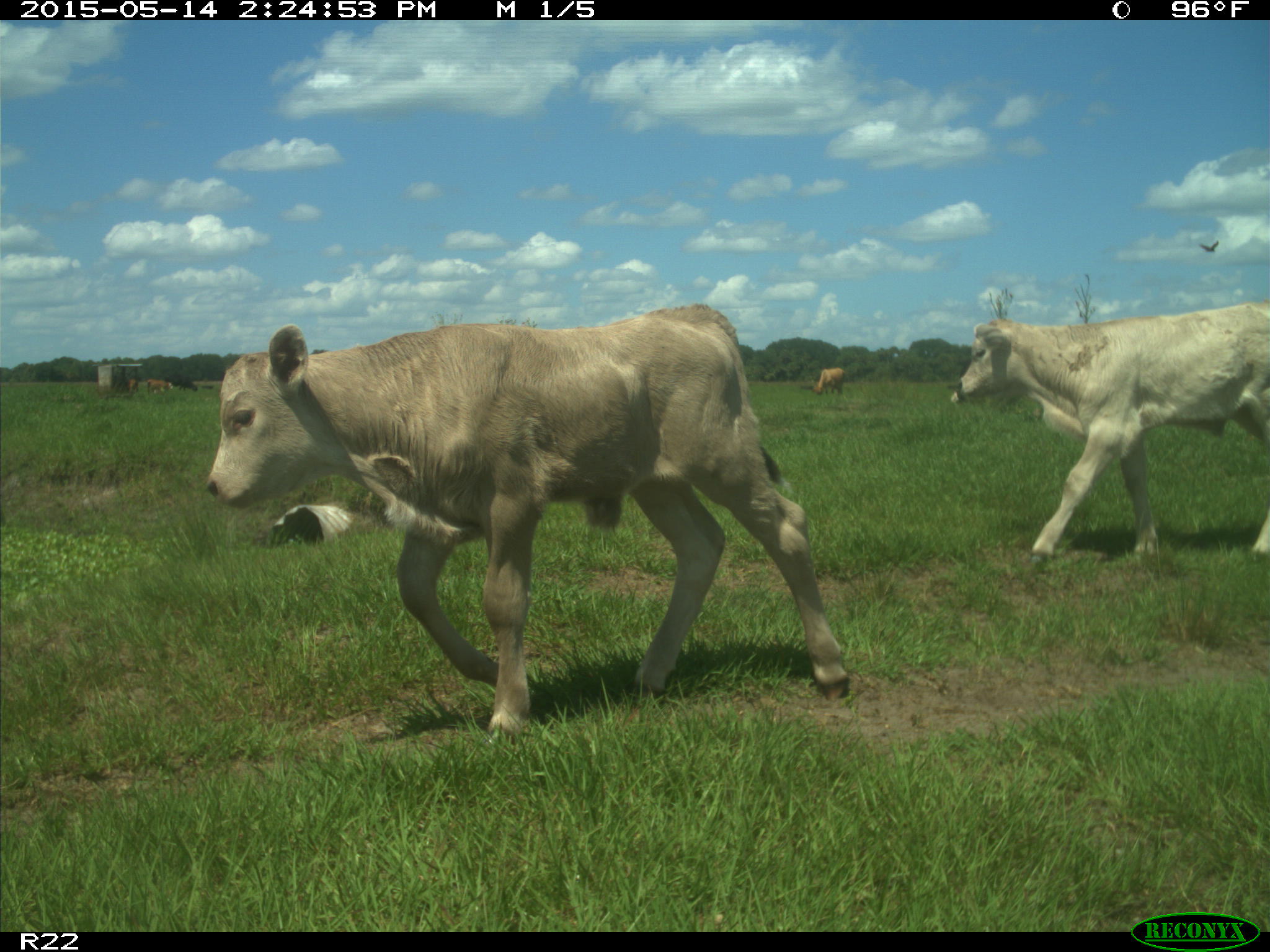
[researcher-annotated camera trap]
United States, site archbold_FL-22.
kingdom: Animalia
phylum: Chordata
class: Mammalia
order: Artiodactyla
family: Bovidae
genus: Bos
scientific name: Bos taurus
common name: domestic cow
Bos taurus (domestic cow).